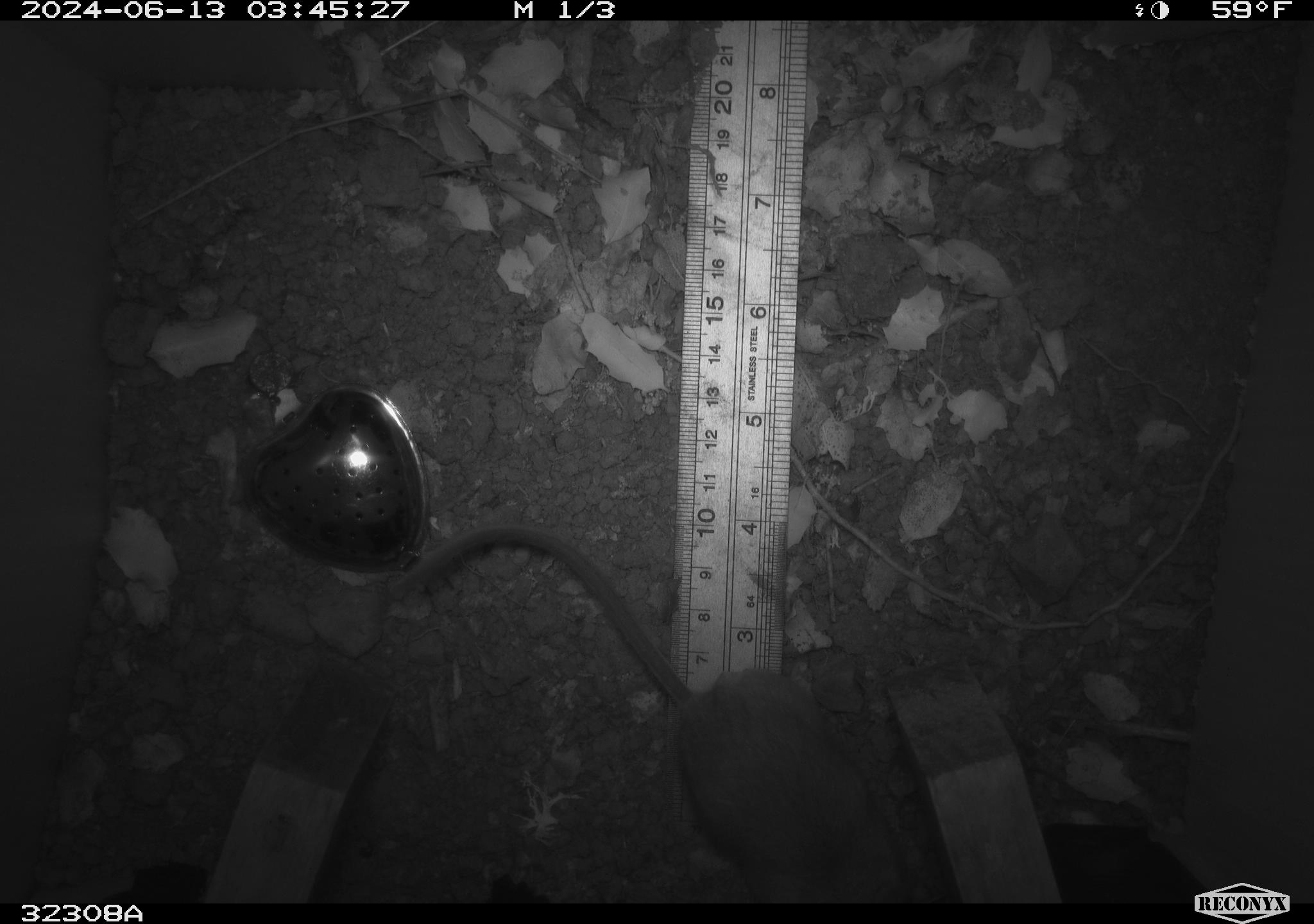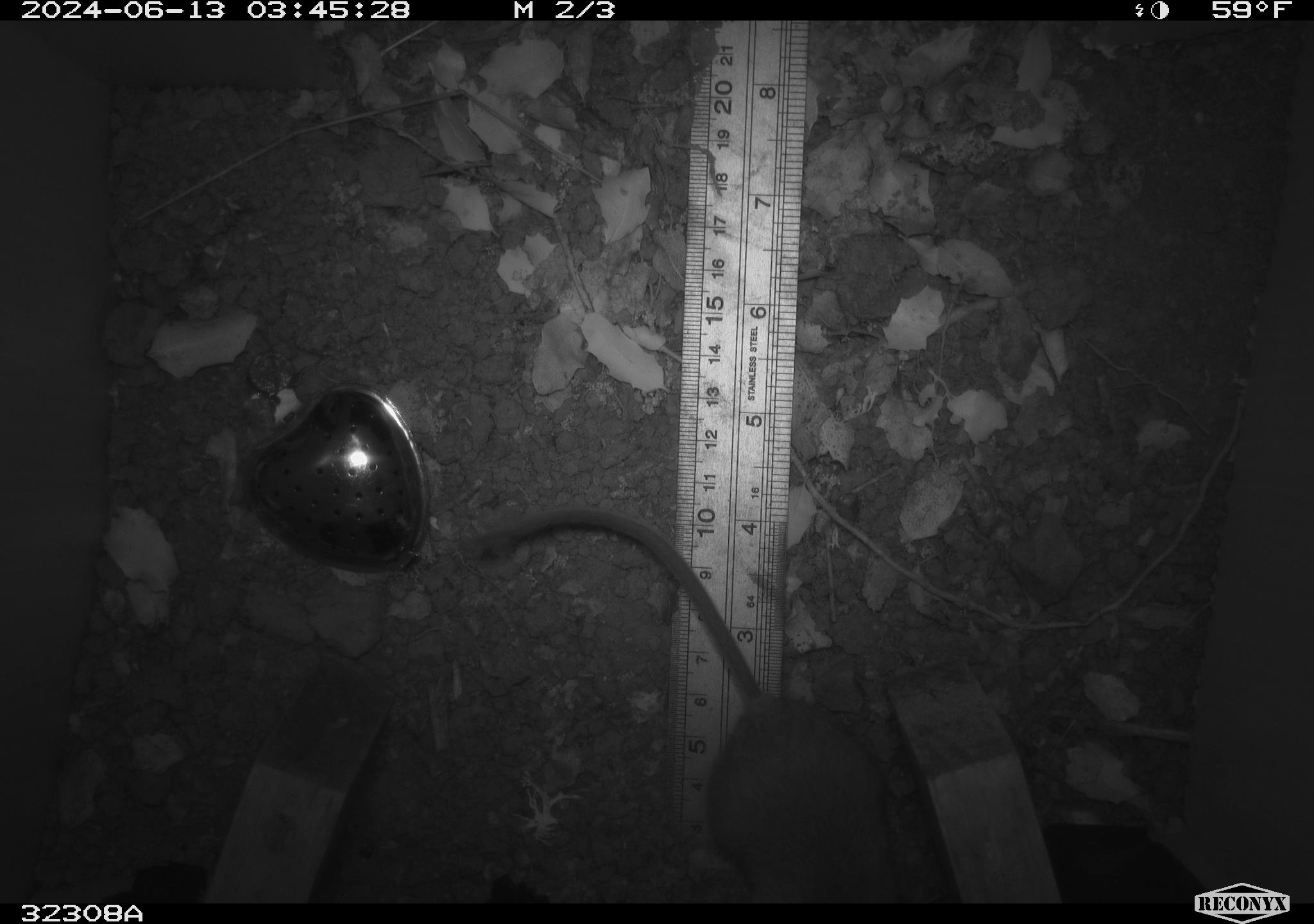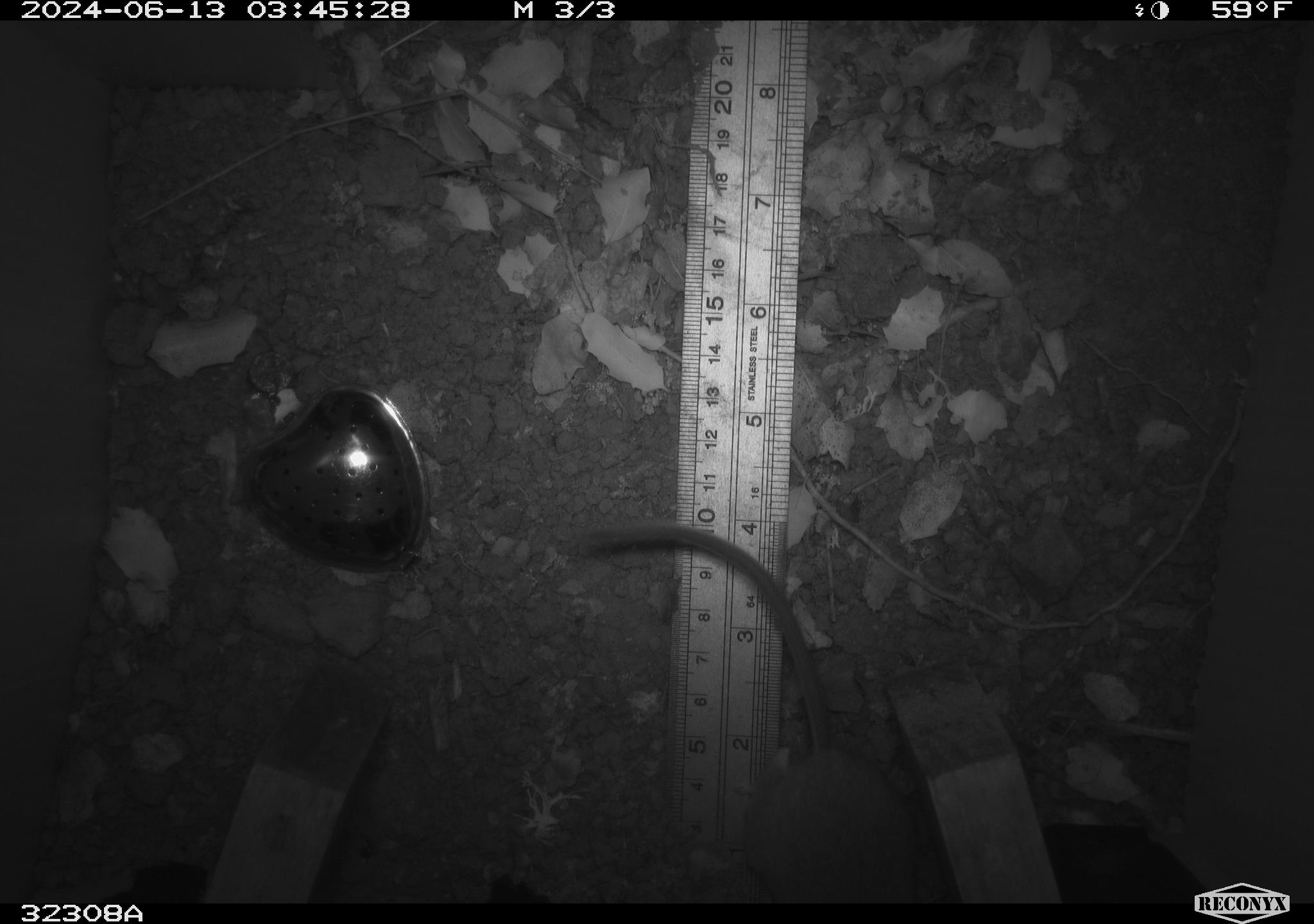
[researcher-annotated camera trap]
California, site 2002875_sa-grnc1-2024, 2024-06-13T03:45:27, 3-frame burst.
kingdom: Animalia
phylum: Chordata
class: Mammalia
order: Rodentia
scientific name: Rodentia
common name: rodent